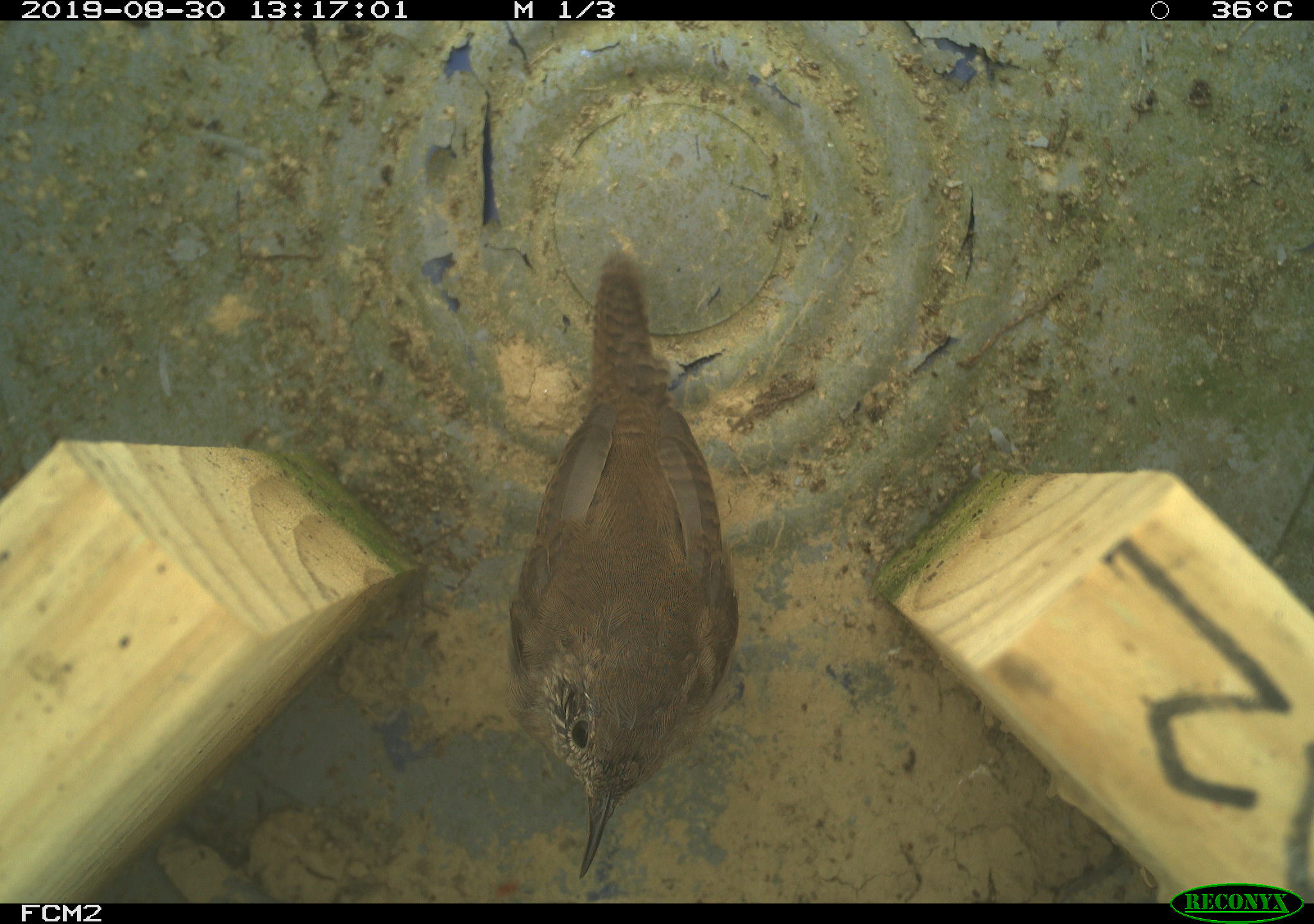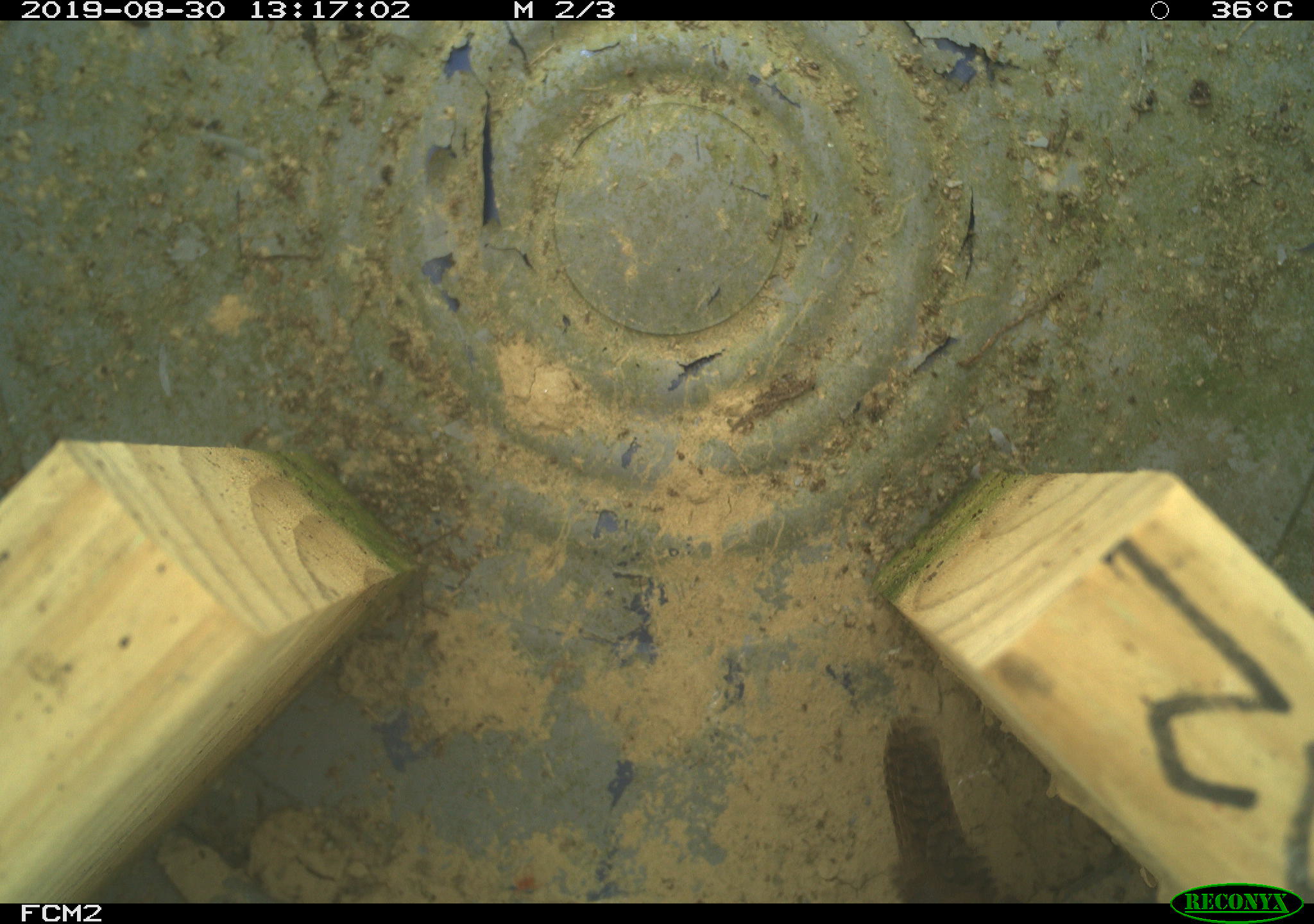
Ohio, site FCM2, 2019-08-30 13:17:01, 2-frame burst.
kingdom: Animalia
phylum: Chordata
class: Aves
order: Passeriformes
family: Troglodytidae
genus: Troglodytes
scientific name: Troglodytes aedon aedon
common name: northern house wren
Northern house wren (Troglodytes aedon aedon).